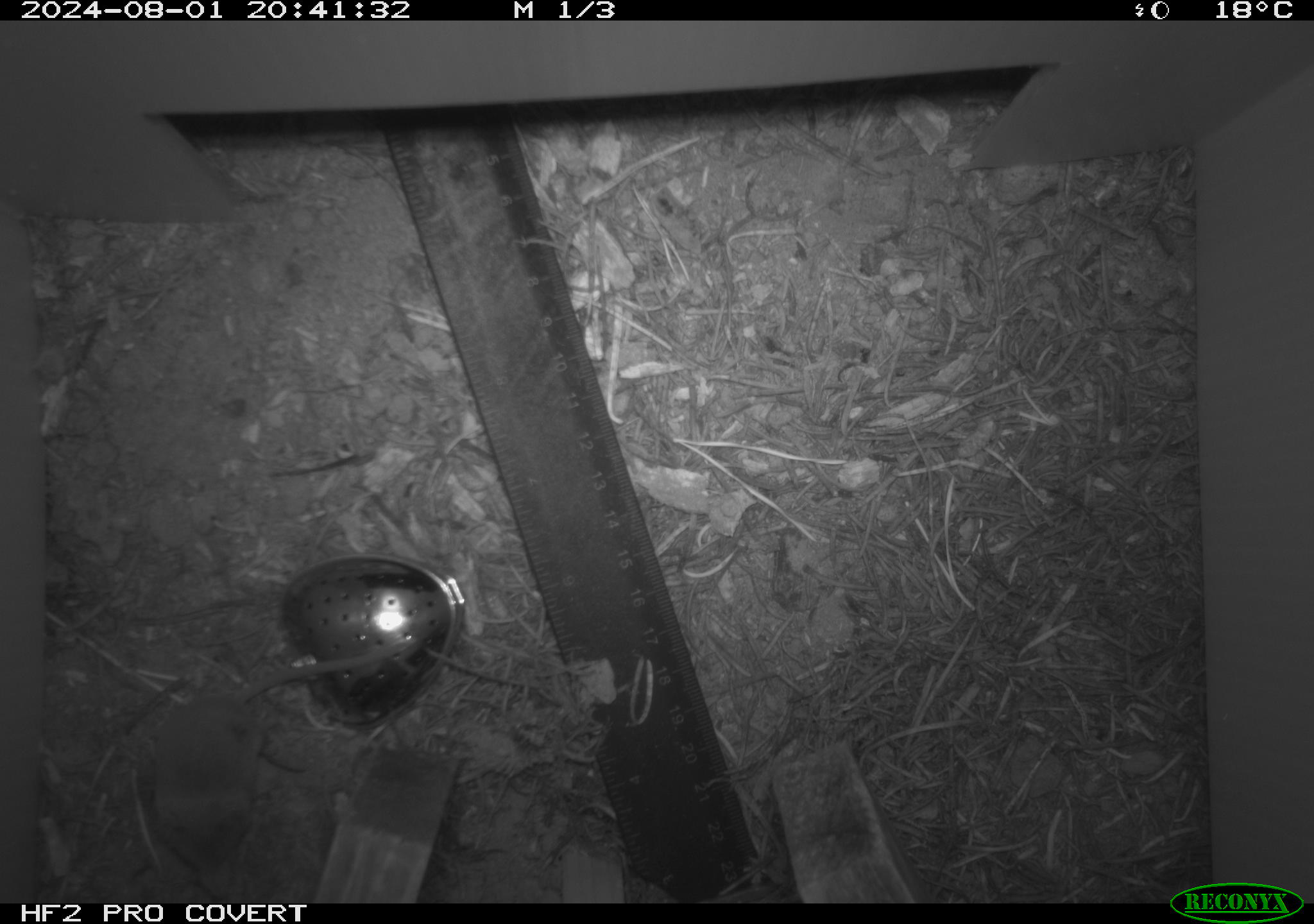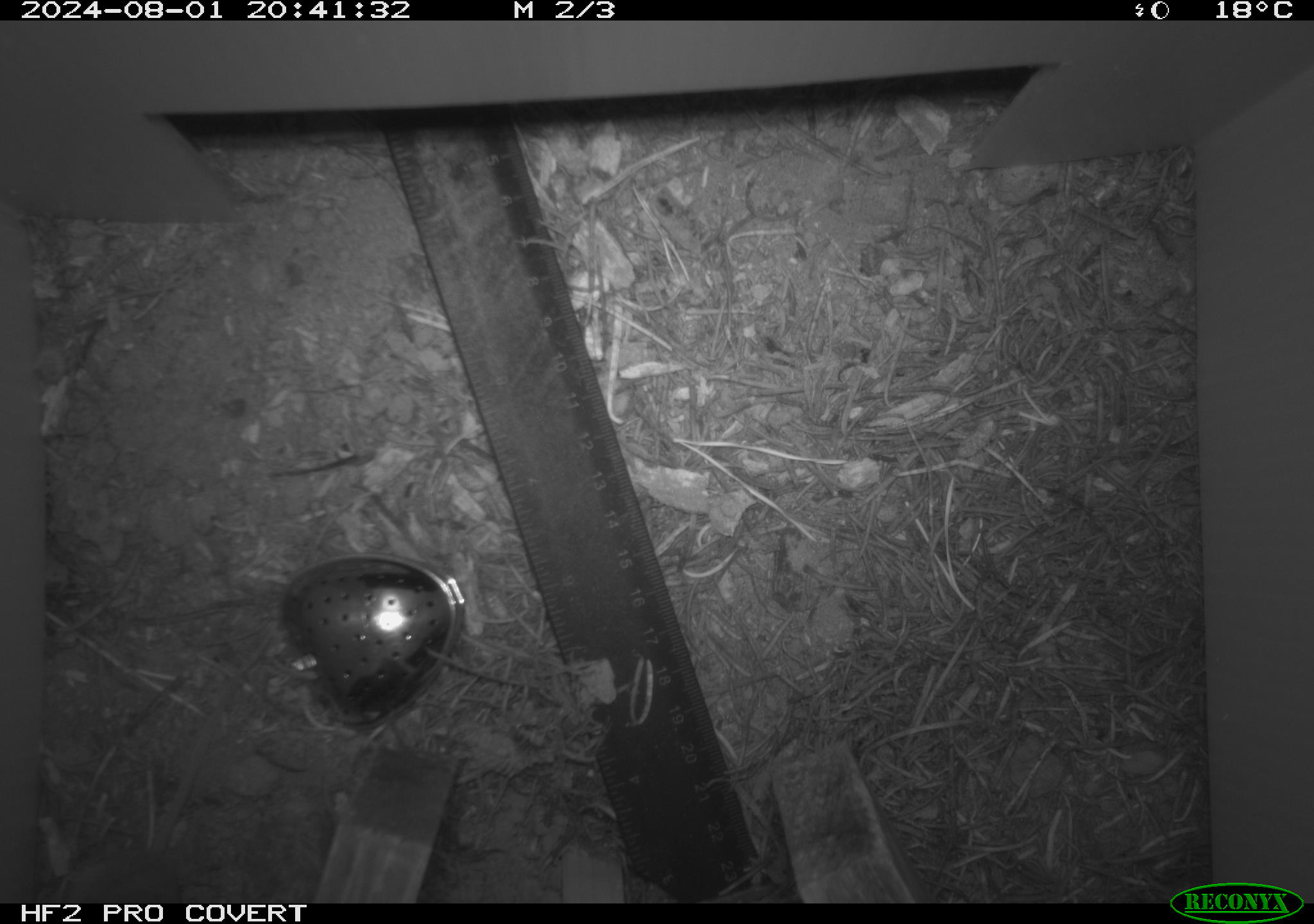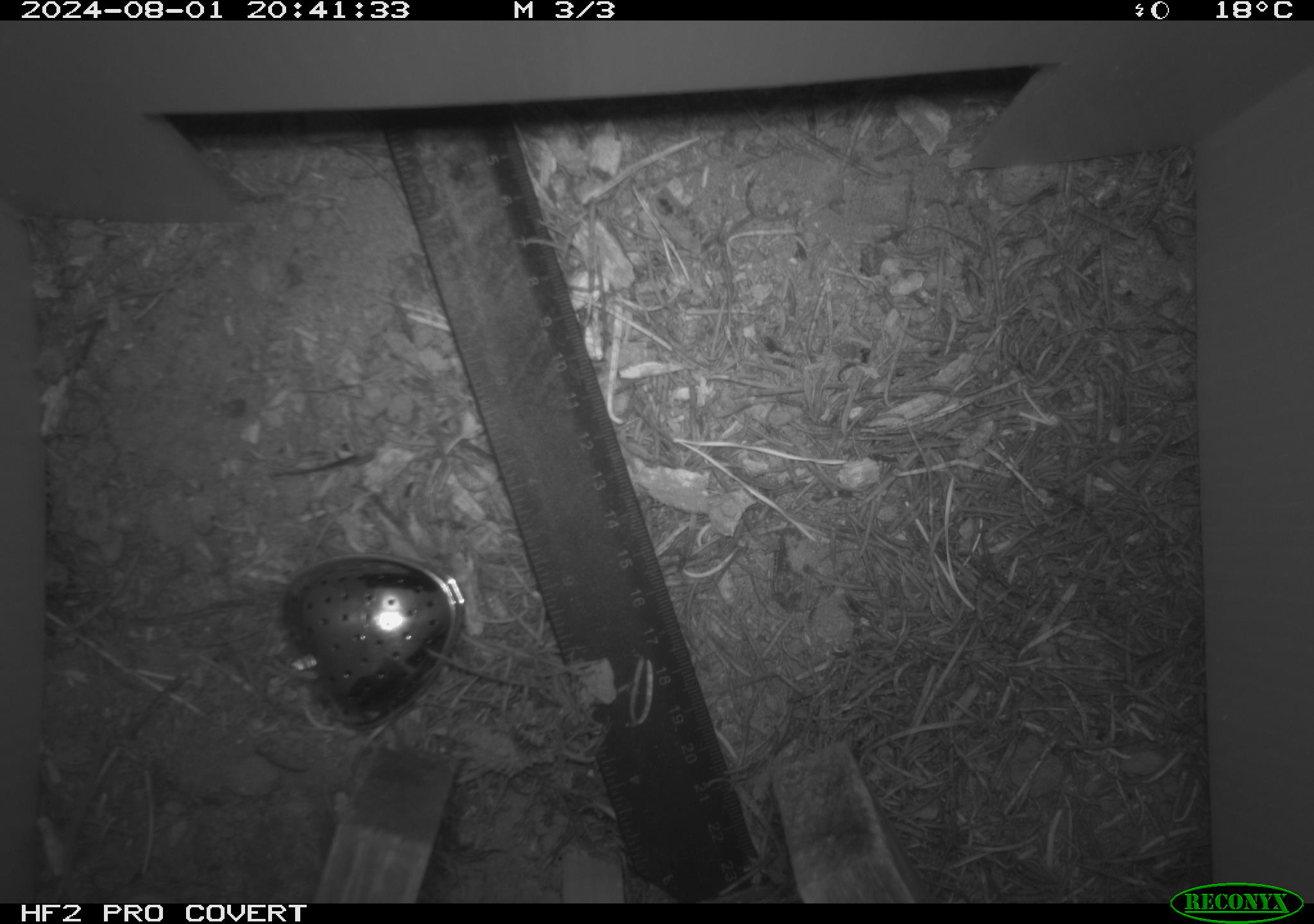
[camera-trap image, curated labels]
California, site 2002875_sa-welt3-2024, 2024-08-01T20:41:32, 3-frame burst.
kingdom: Animalia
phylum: Chordata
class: Mammalia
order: Eulipotyphla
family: Soricidae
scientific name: Soricidae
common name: shrews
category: soricidae family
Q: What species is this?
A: Soricidae family (shrews) (Soricidae).